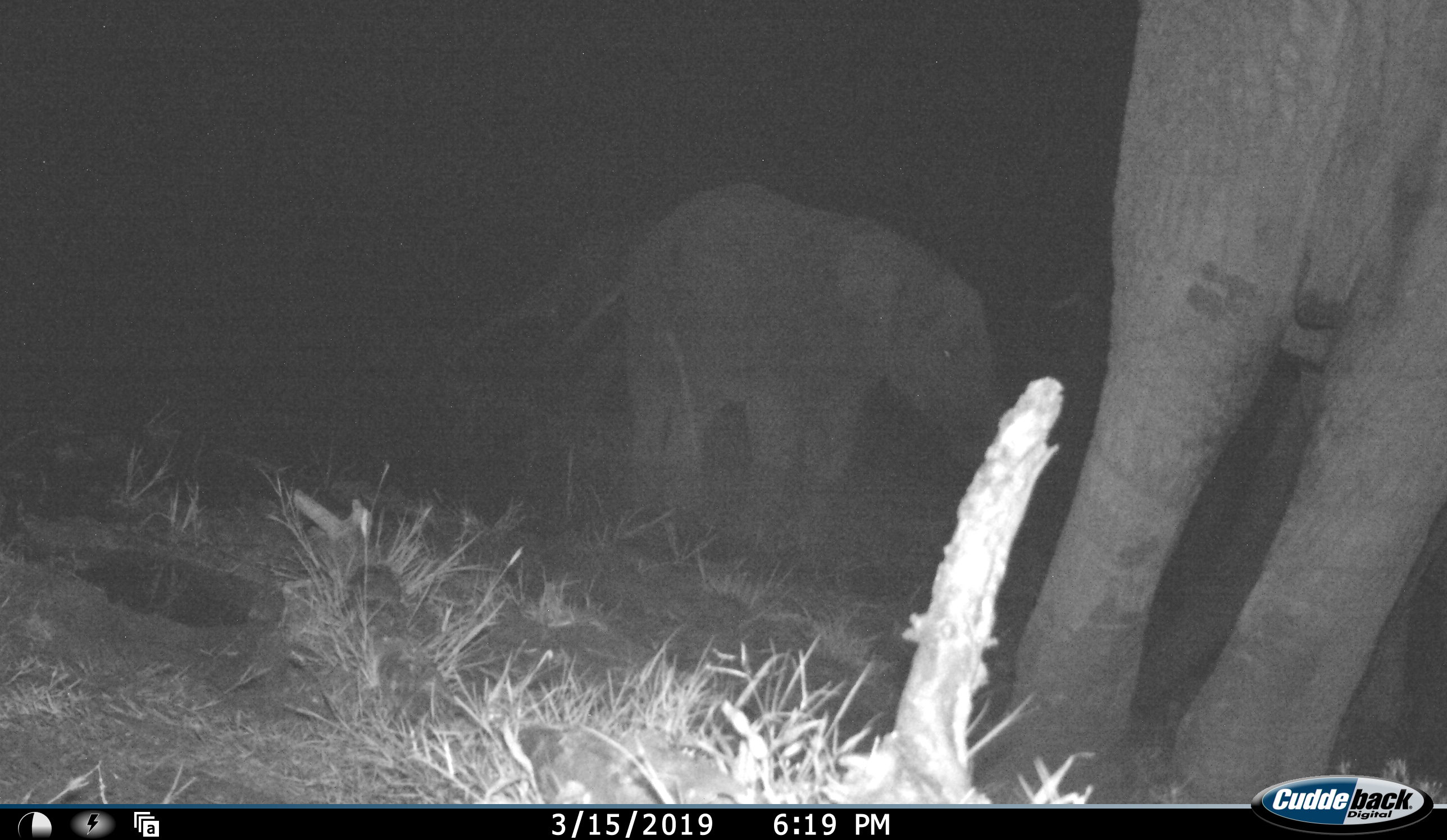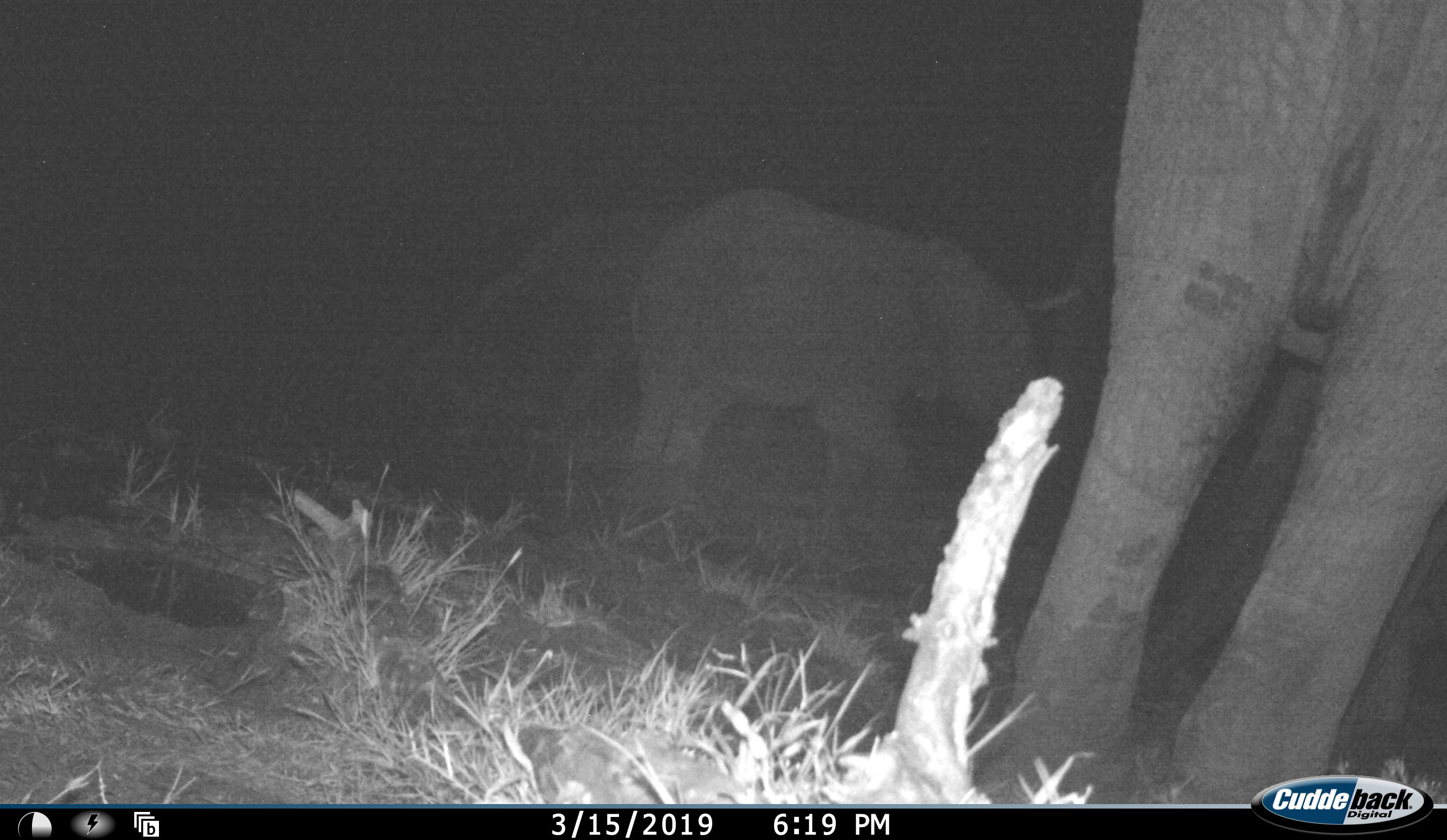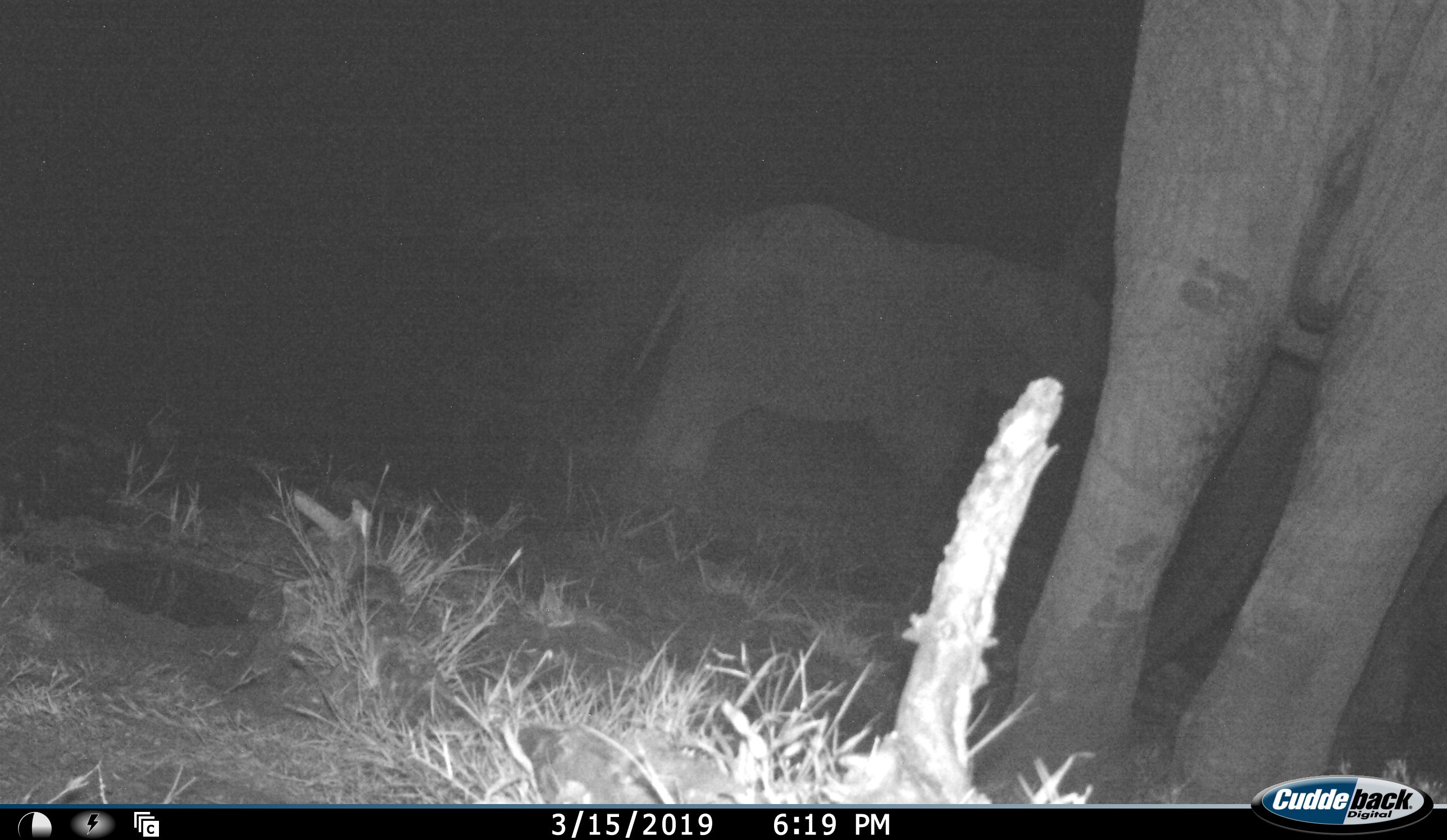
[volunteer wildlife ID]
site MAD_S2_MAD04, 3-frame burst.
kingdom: Animalia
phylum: Chordata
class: Mammalia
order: Proboscidea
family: Elephantidae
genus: Loxodonta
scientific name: Loxodonta africana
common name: african bush elephant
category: elephant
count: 3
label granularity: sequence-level